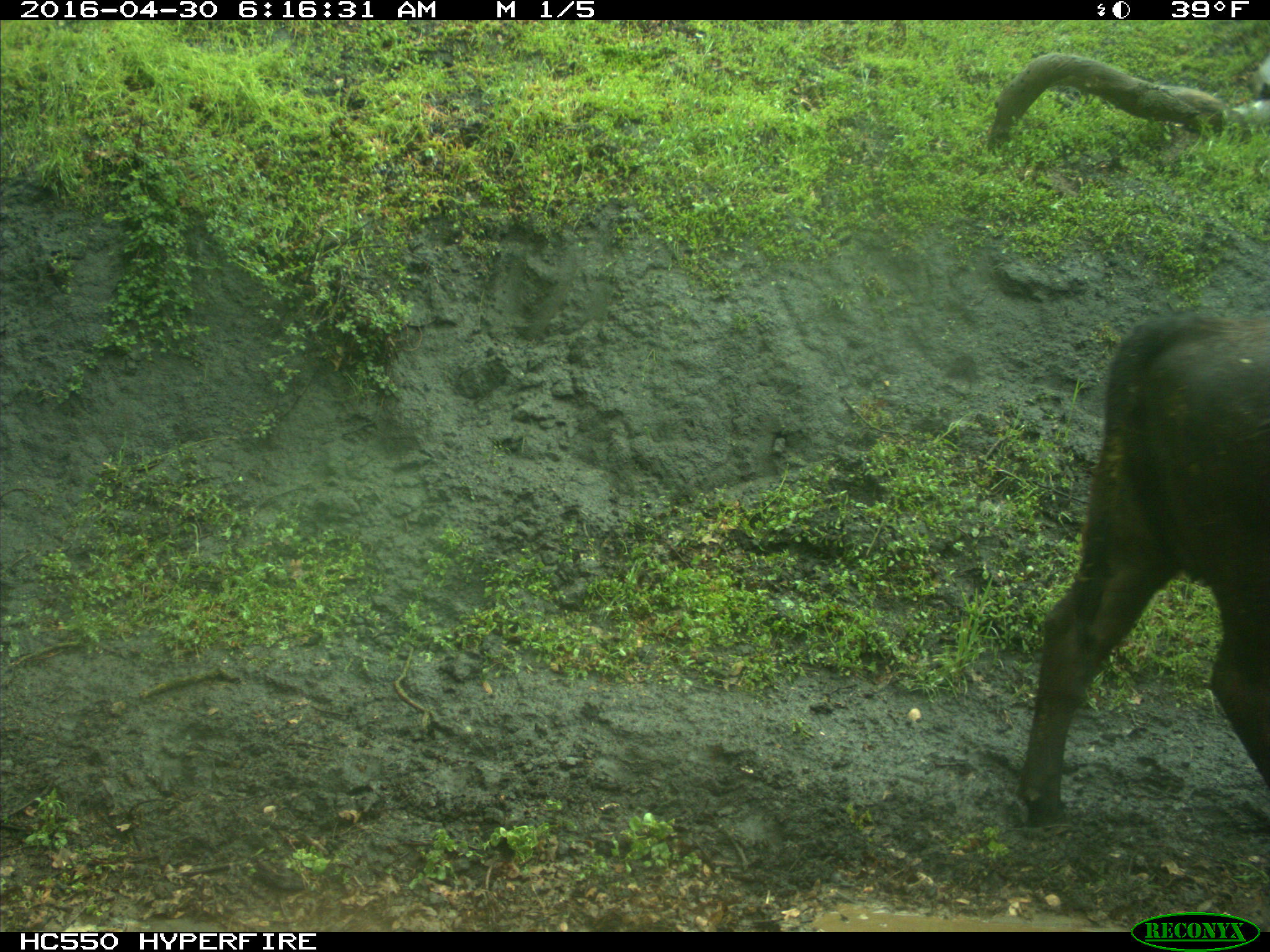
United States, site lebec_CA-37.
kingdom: Animalia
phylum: Chordata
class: Mammalia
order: Artiodactyla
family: Bovidae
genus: Bos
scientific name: Bos taurus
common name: domestic cow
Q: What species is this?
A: Bos taurus (domestic cow).